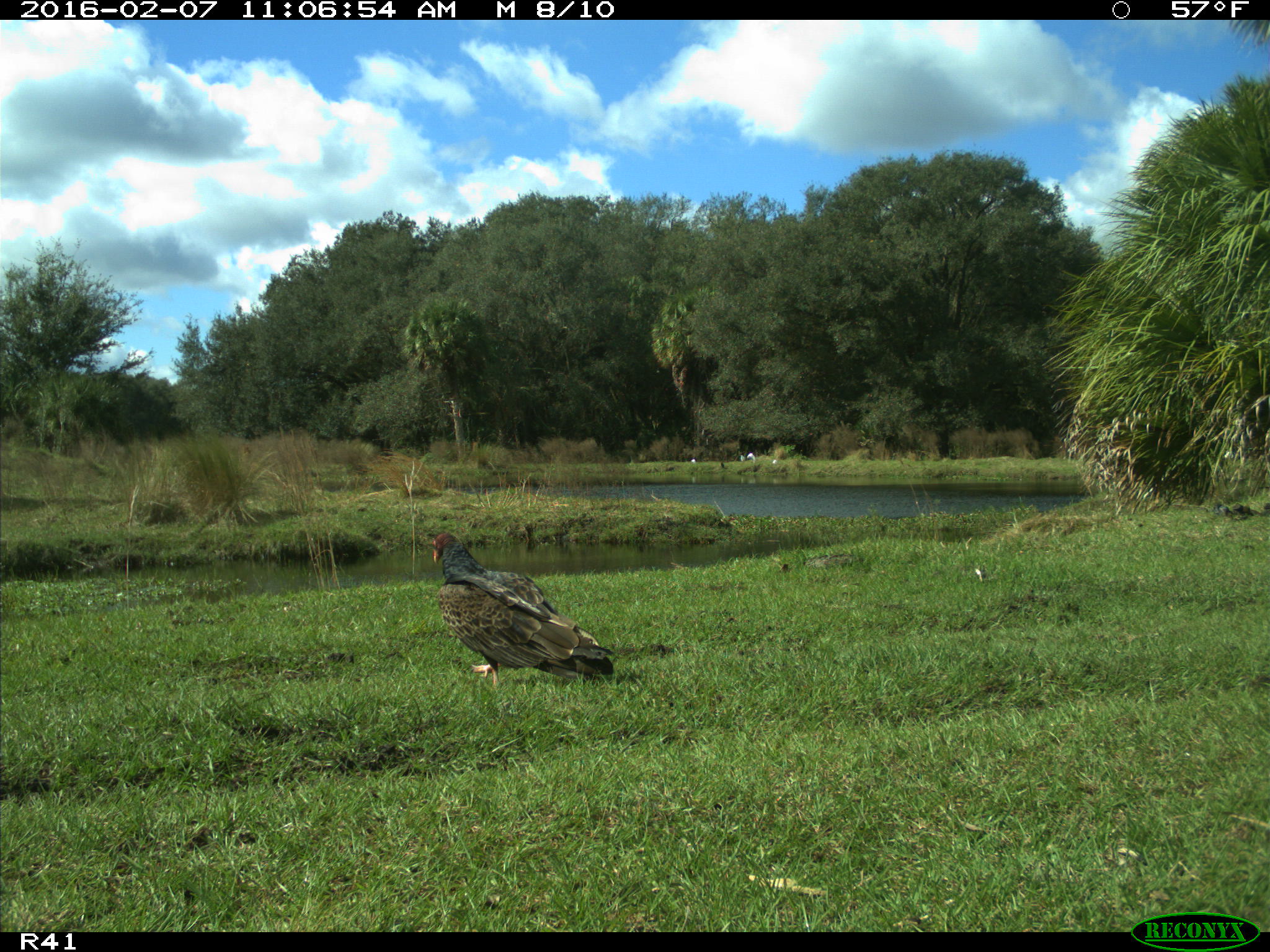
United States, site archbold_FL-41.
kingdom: Animalia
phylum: Chordata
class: Aves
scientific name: Aves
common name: birds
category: unidentified bird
Unidentified bird (birds) (Aves).